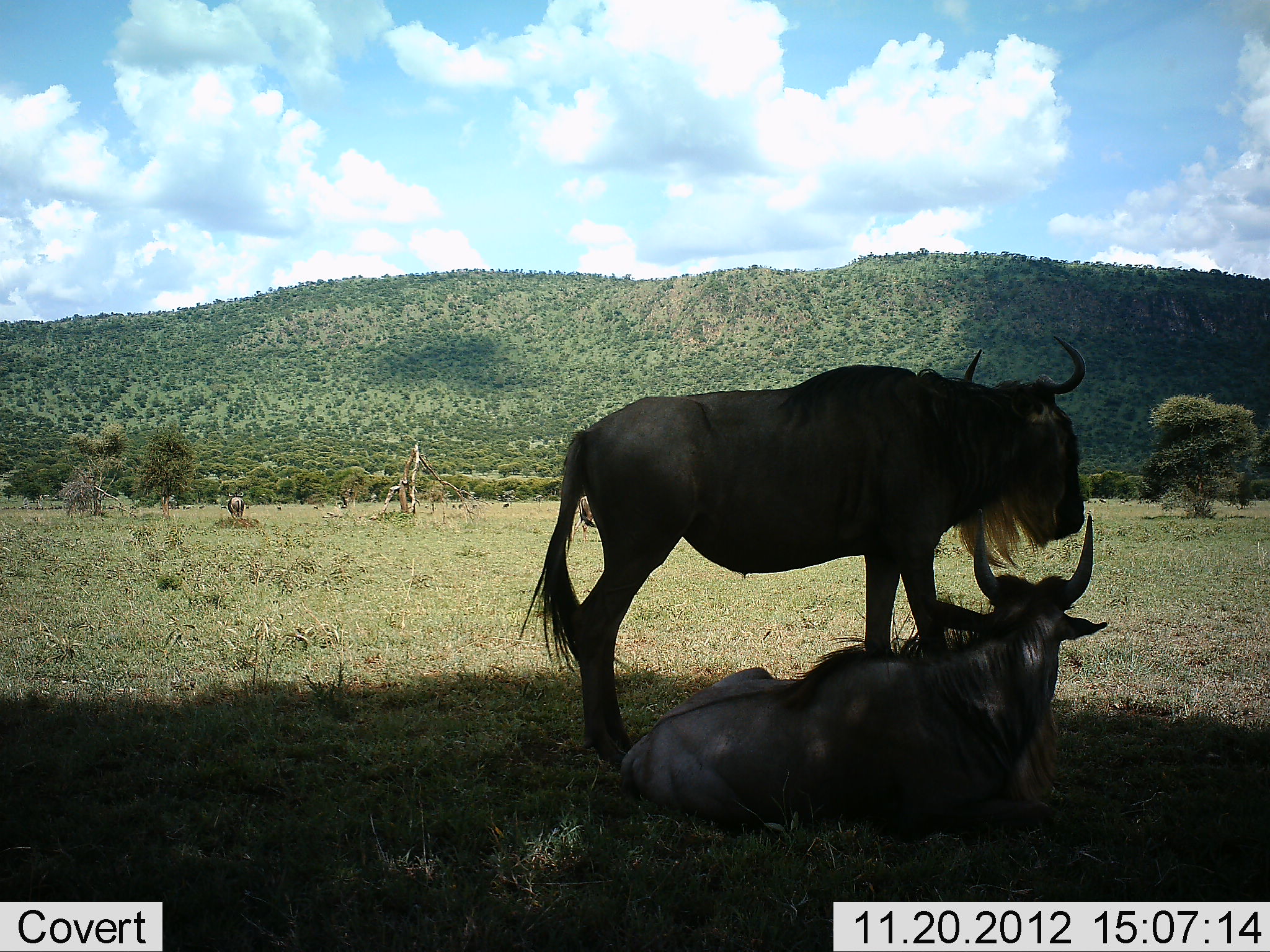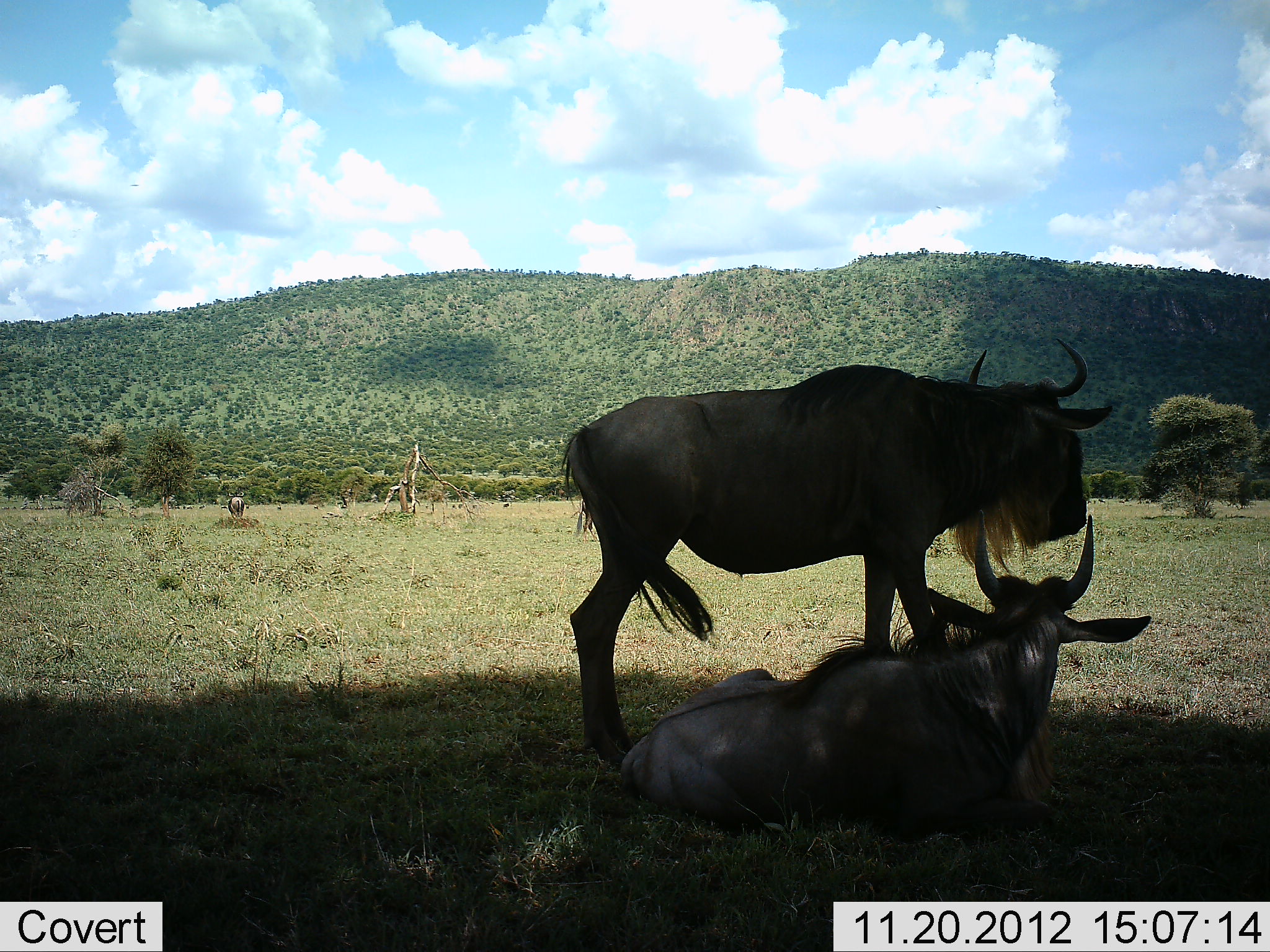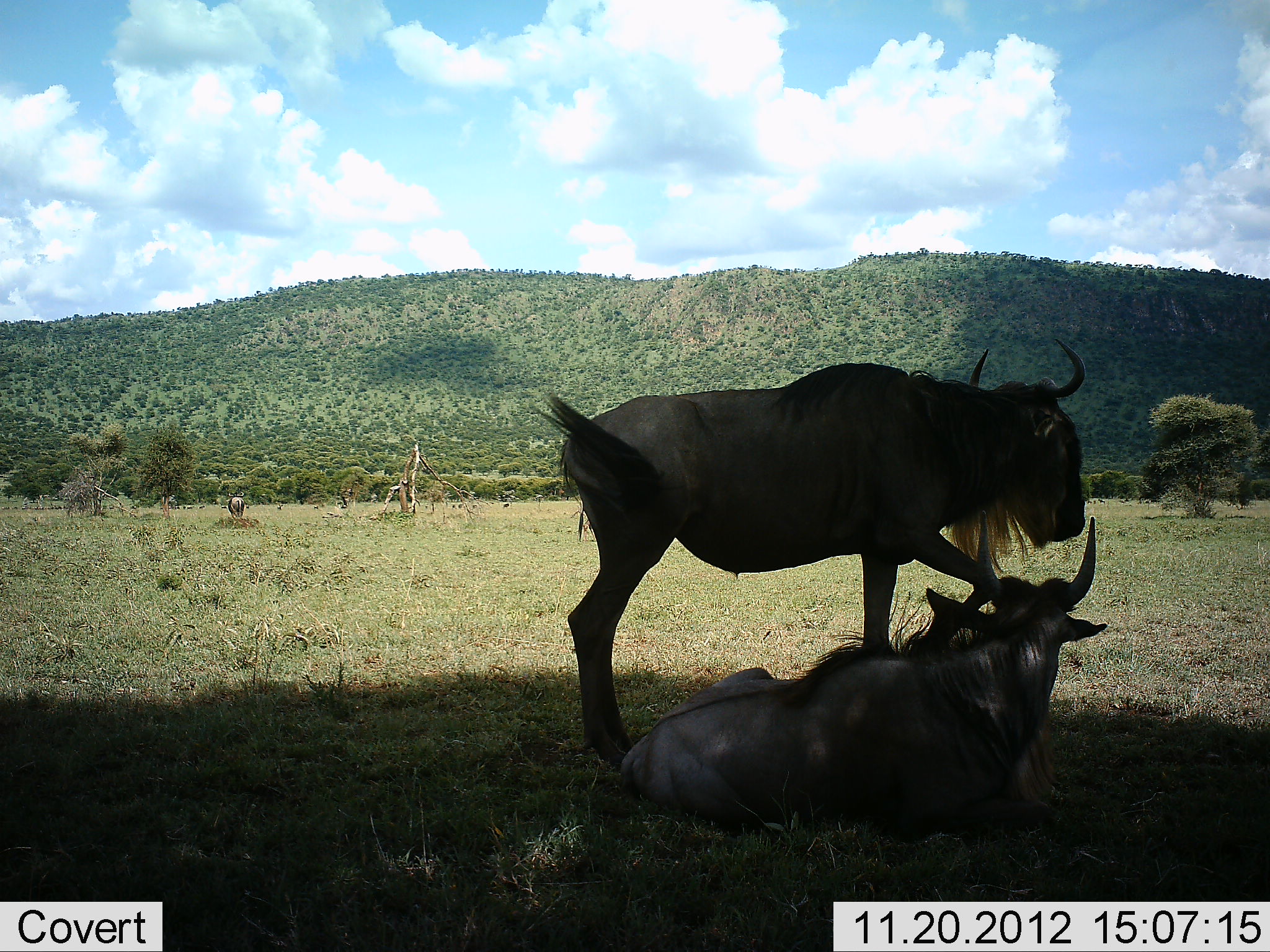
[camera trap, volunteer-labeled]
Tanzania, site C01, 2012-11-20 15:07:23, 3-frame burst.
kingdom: Animalia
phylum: Chordata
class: Mammalia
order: Artiodactyla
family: Bovidae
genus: Connochaetes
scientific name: Connochaetes taurinus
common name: blue wildebeest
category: wildebeest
Wildebeest (blue wildebeest) (Connochaetes taurinus), count 2. Behavior (volunteer vote fractions): standing 77%, resting 92%, moving 0%, interacting 12%. Young present (vote fraction): 0%. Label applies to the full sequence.